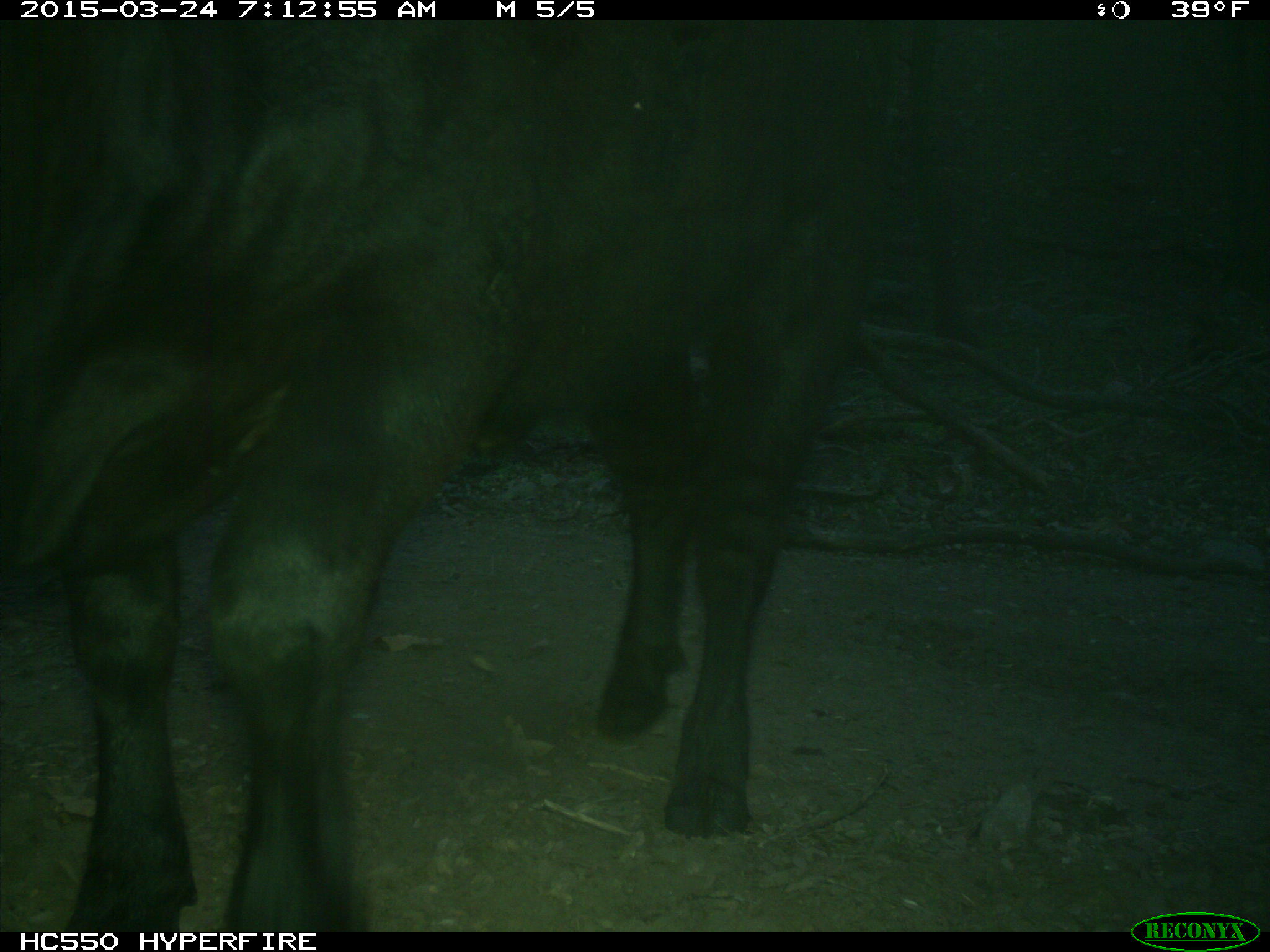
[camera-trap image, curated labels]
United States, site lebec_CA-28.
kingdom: Animalia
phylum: Chordata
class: Mammalia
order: Artiodactyla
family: Bovidae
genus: Bos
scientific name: Bos taurus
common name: domestic cow